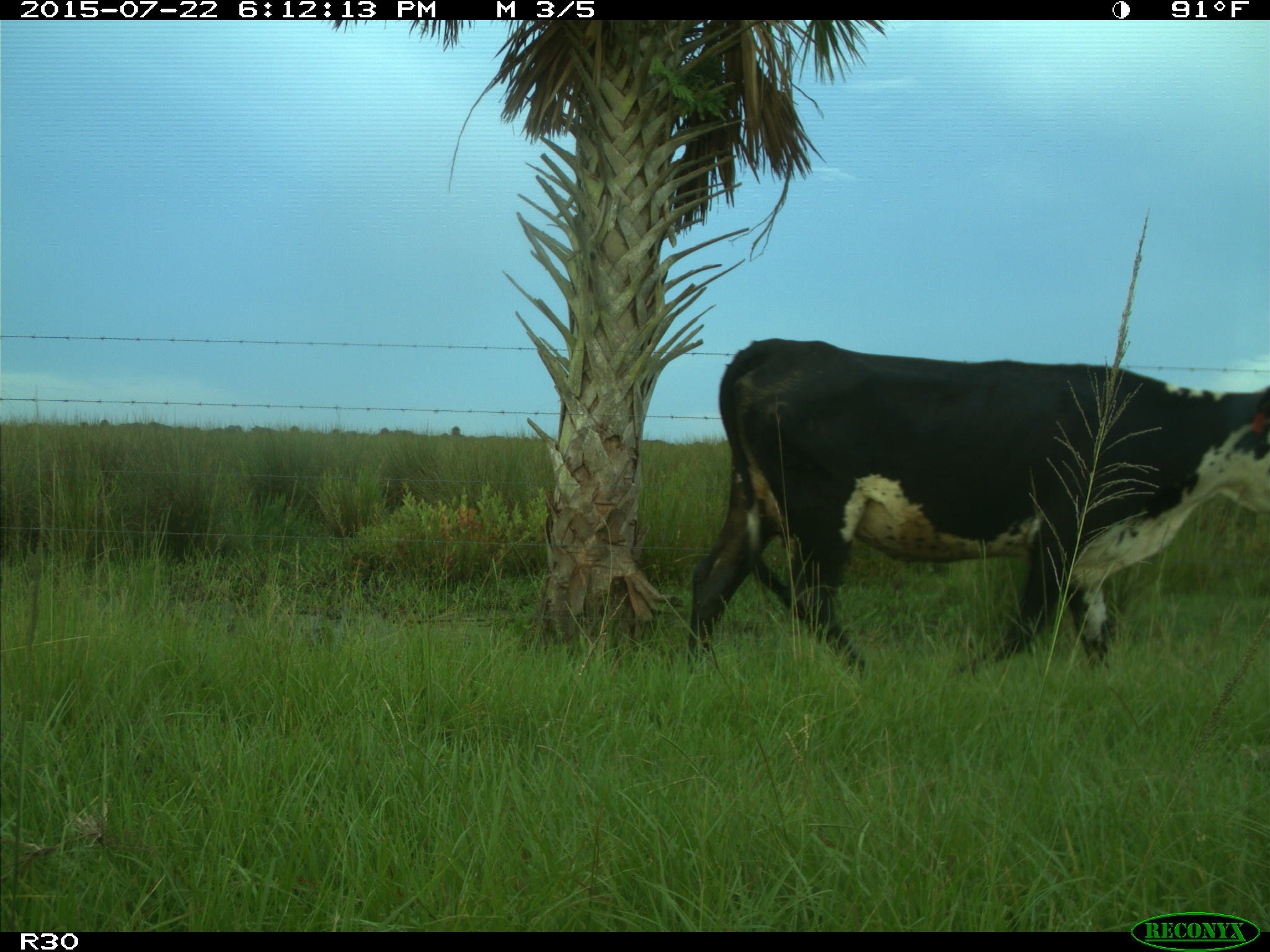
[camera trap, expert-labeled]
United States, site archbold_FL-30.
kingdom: Animalia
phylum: Chordata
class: Mammalia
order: Artiodactyla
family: Bovidae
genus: Bos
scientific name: Bos taurus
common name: domestic cow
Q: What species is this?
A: Bos taurus (domestic cow).